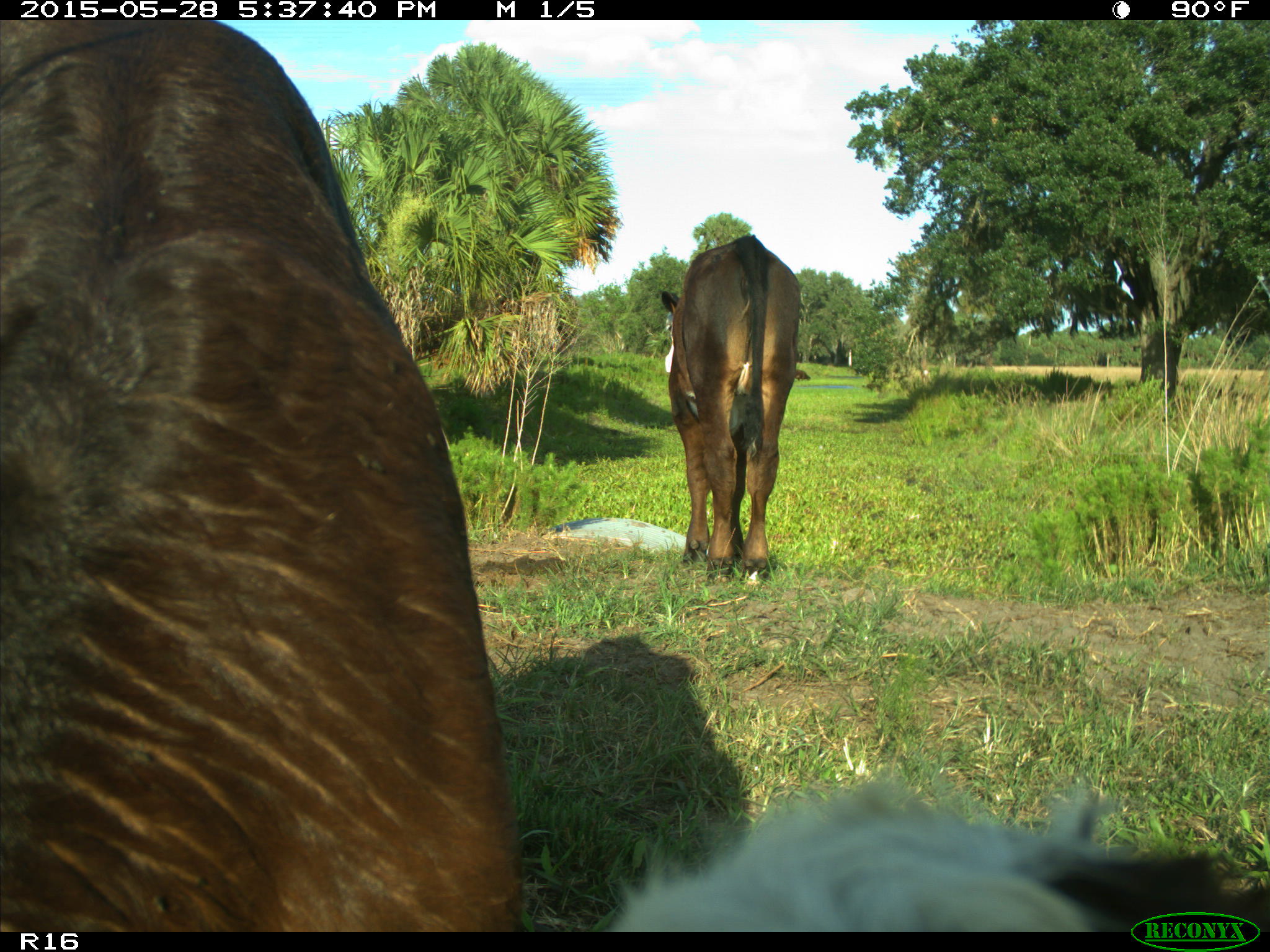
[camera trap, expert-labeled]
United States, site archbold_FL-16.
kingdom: Animalia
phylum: Chordata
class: Mammalia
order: Artiodactyla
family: Bovidae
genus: Bos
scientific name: Bos taurus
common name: domestic cow